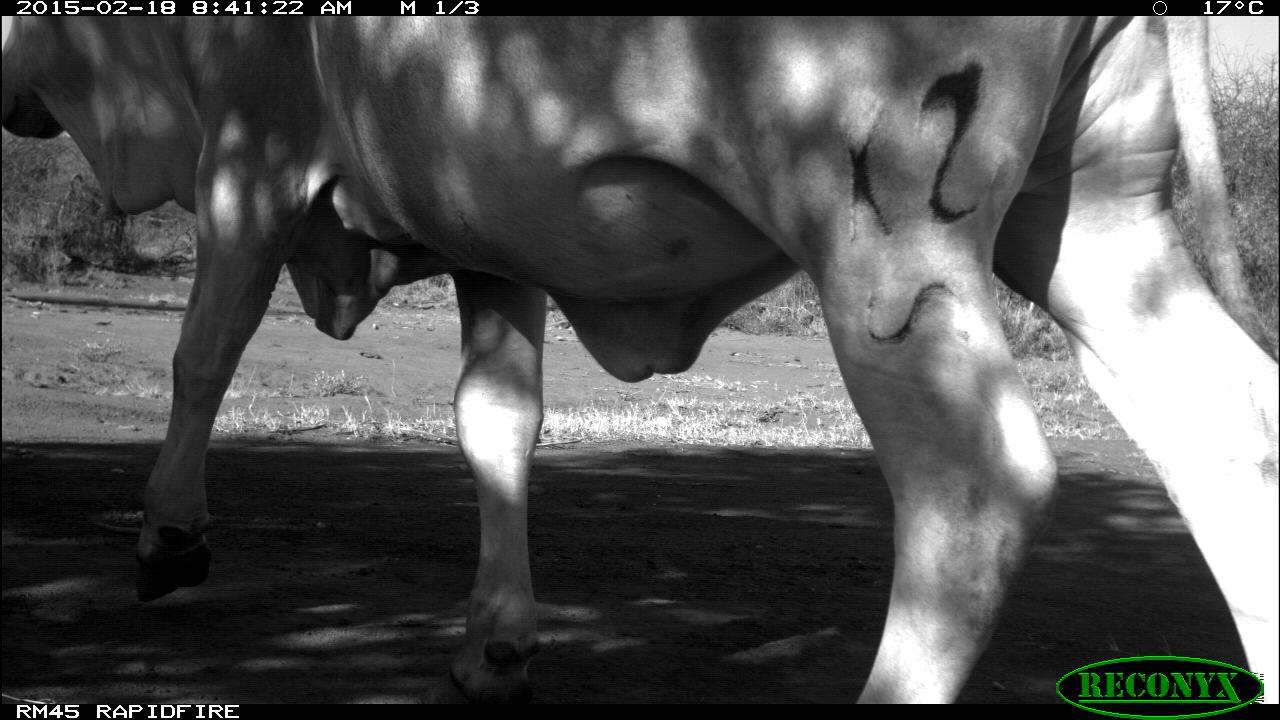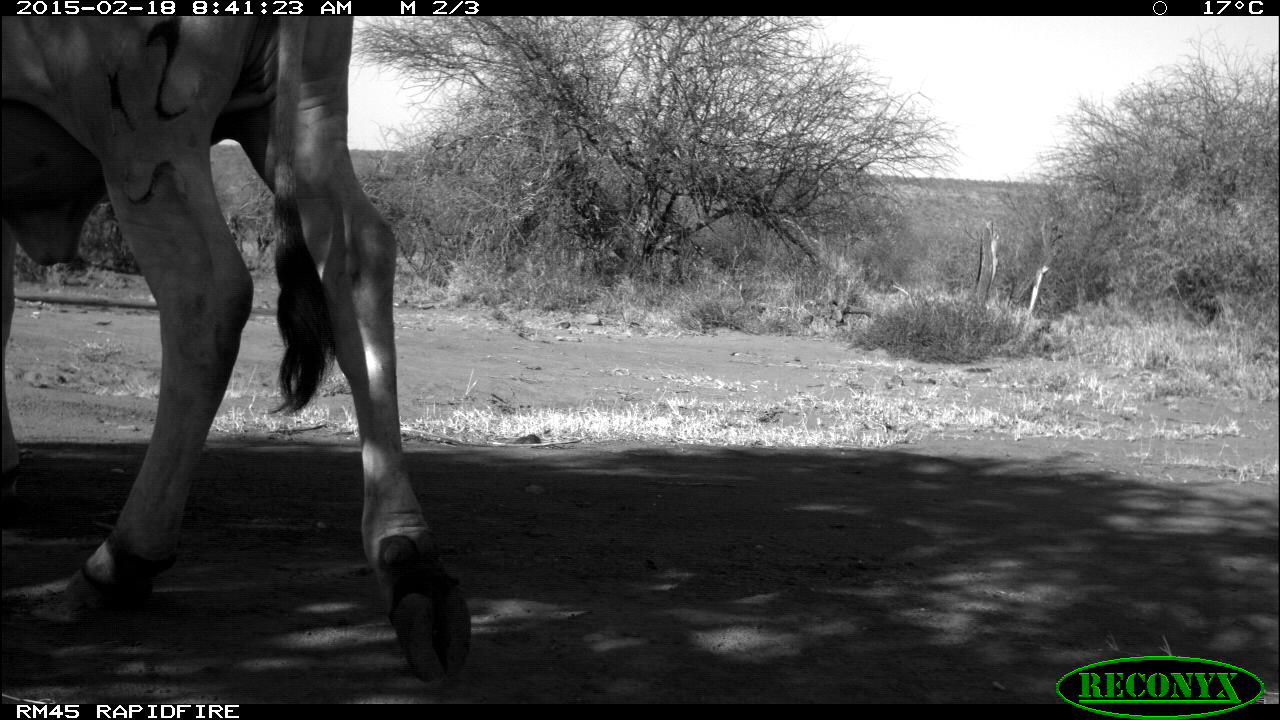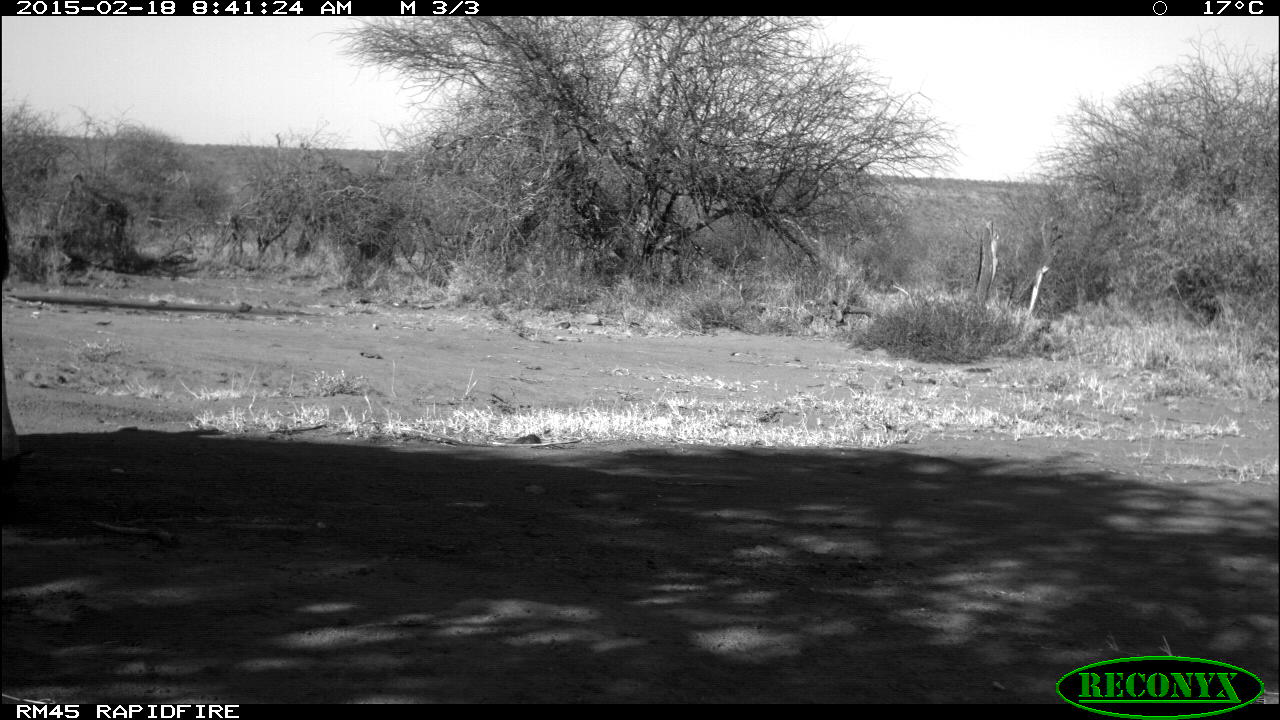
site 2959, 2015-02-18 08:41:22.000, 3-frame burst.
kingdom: Animalia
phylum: Chordata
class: Mammalia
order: Artiodactyla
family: Bovidae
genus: Bos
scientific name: Bos taurus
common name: domestic cattle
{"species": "Bos taurus (domestic cattle)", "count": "3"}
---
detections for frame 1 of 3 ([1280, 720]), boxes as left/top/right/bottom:
bos taurus: 1/15/1278/703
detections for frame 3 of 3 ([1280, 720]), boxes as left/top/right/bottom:
bos taurus: 0/192/18/467